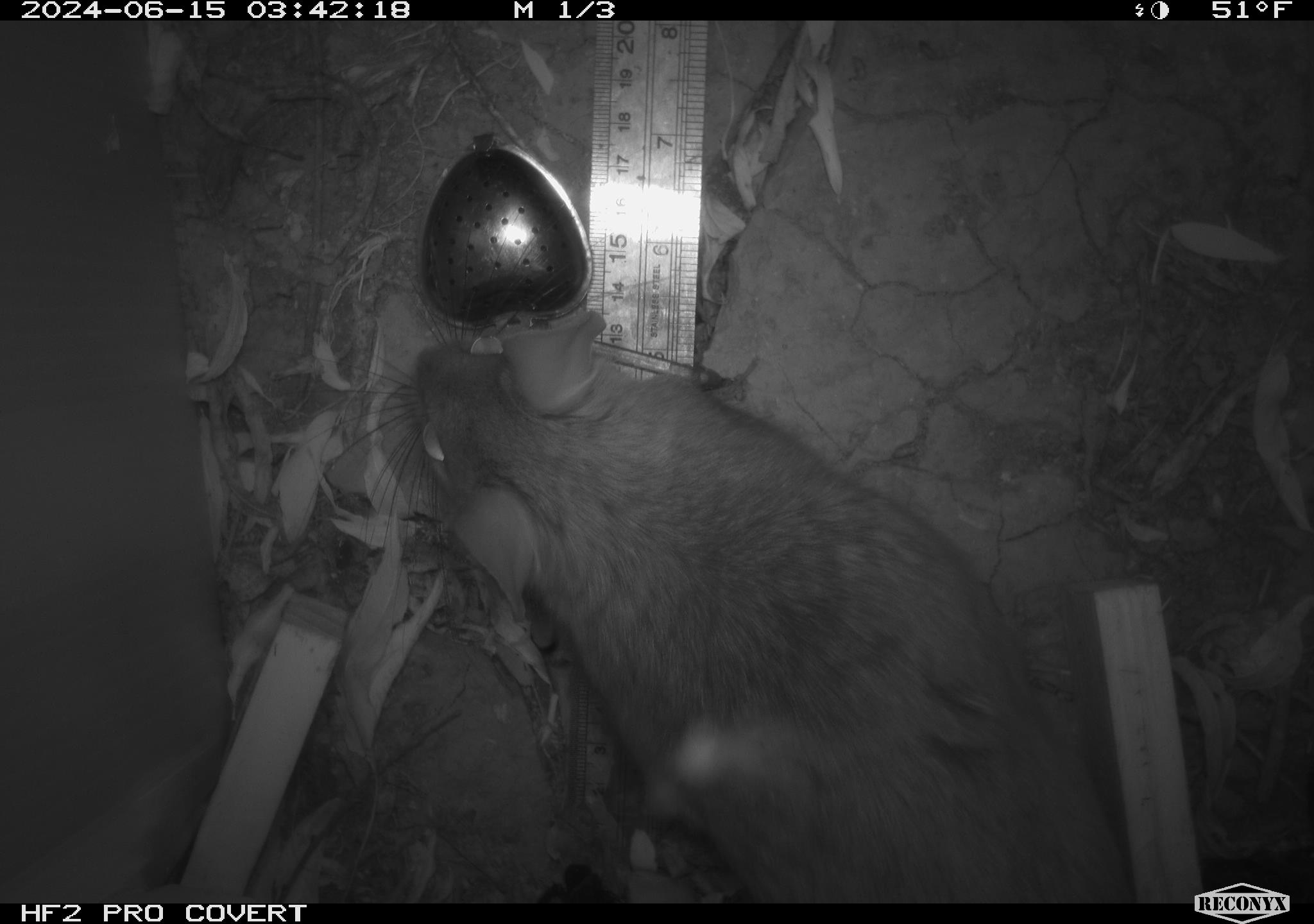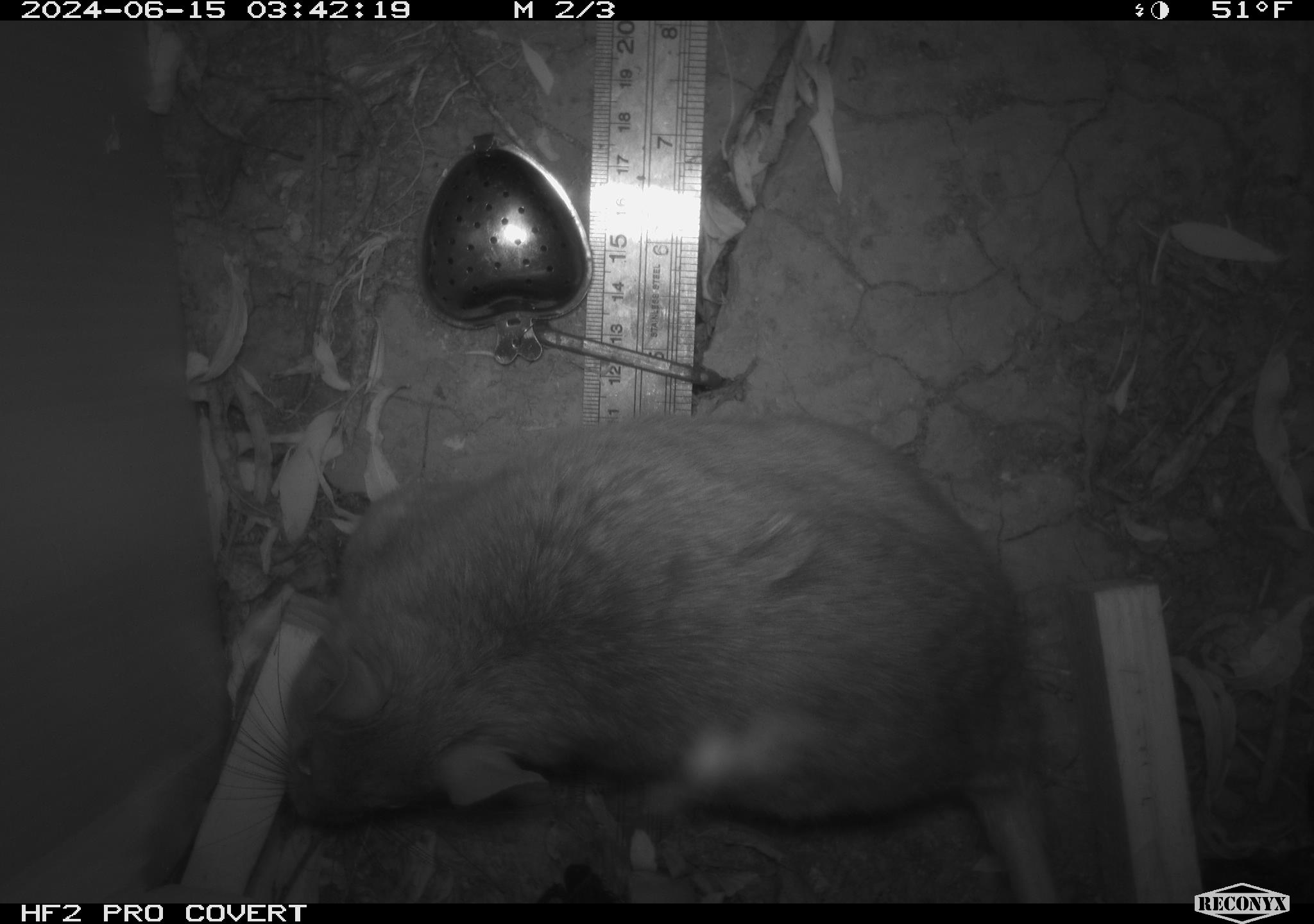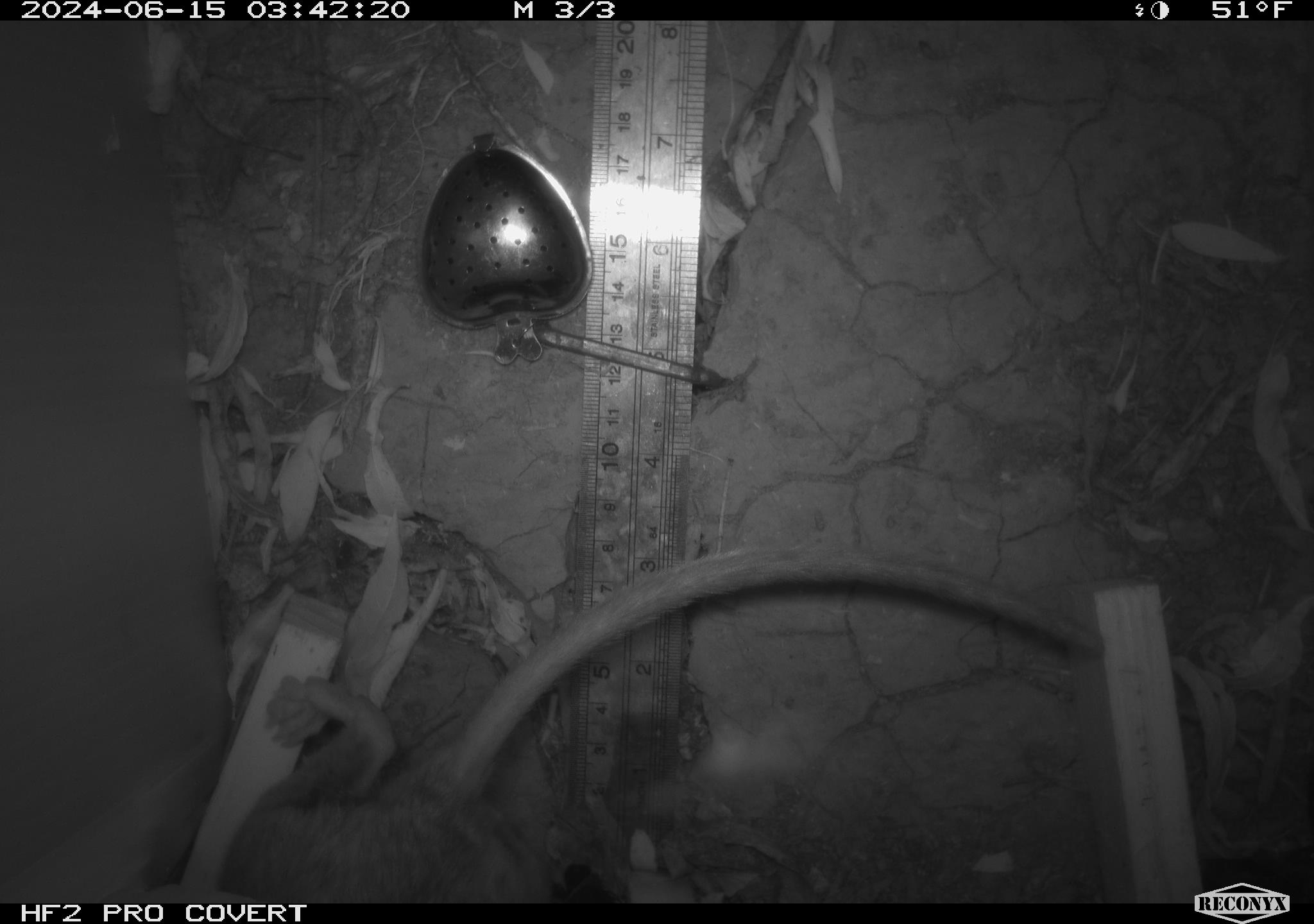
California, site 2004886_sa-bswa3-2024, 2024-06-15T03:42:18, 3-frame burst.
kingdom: Animalia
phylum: Chordata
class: Mammalia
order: Rodentia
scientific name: Rodentia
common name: woodrat or rat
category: woodrat or rat species